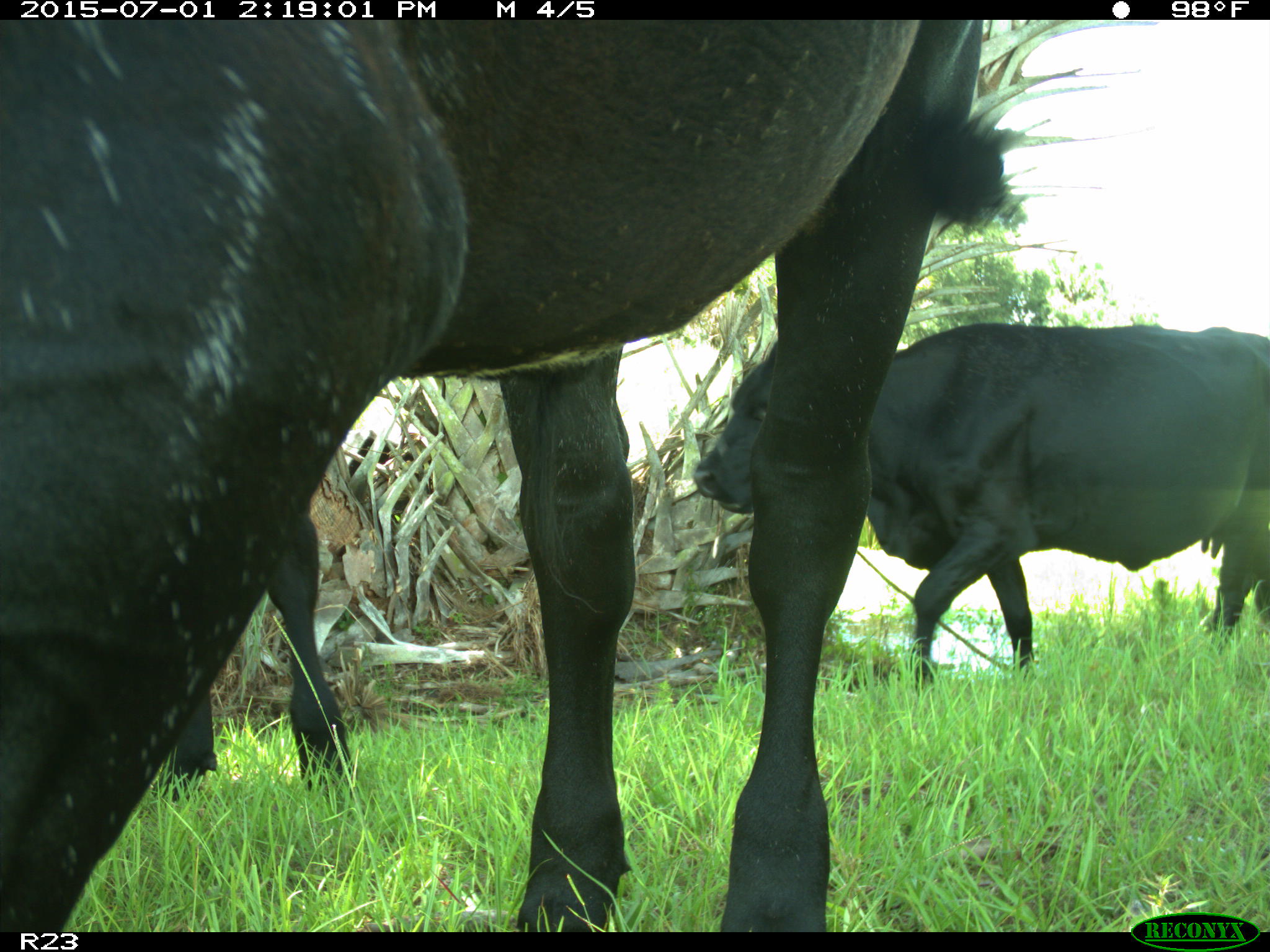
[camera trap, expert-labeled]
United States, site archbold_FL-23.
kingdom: Animalia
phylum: Chordata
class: Mammalia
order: Artiodactyla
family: Bovidae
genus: Bos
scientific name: Bos taurus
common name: domestic cow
Bos taurus (domestic cow).